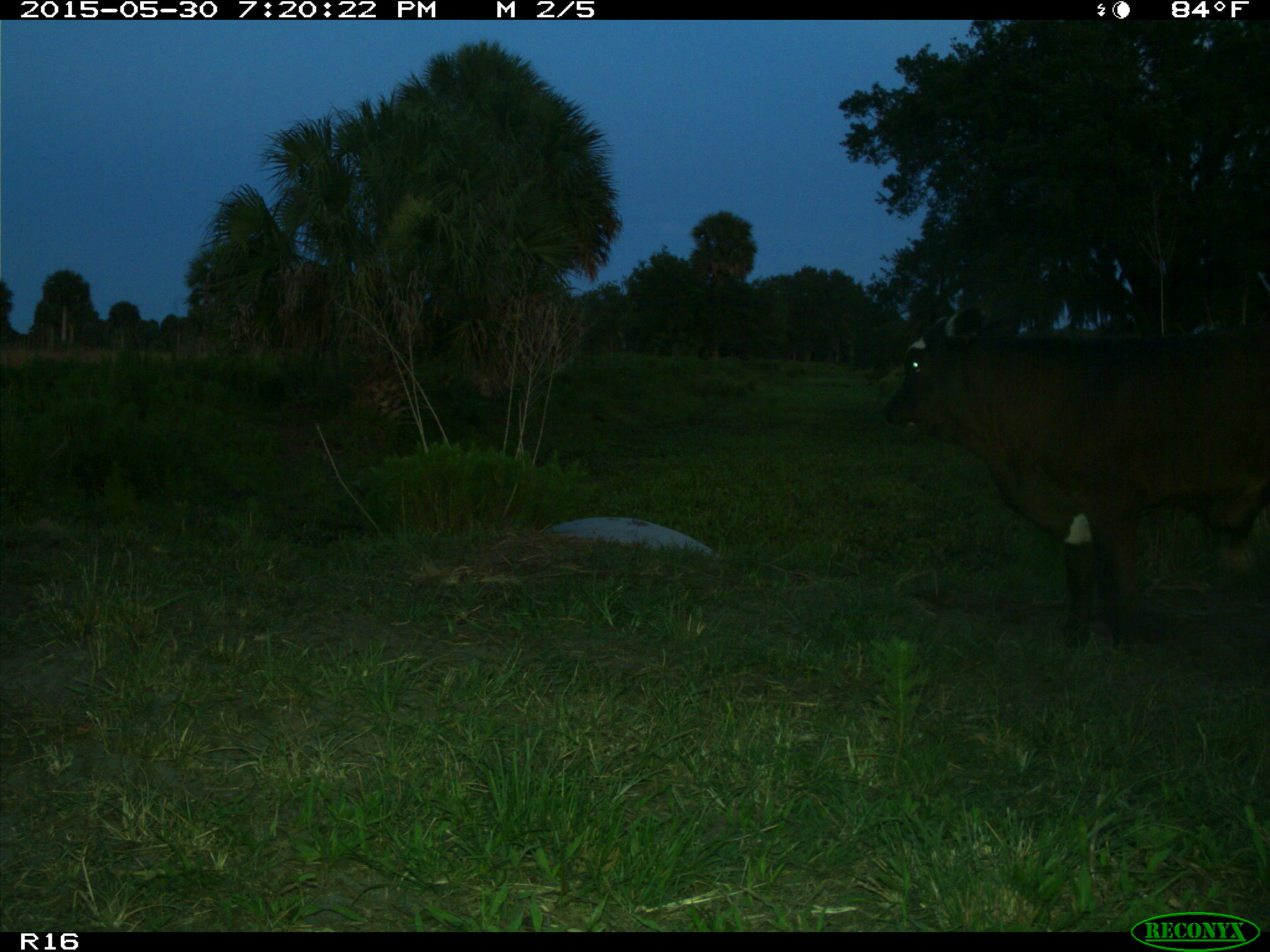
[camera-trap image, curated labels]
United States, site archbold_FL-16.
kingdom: Animalia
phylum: Chordata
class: Mammalia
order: Artiodactyla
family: Bovidae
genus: Bos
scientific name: Bos taurus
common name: domestic cow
Bos taurus (domestic cow).